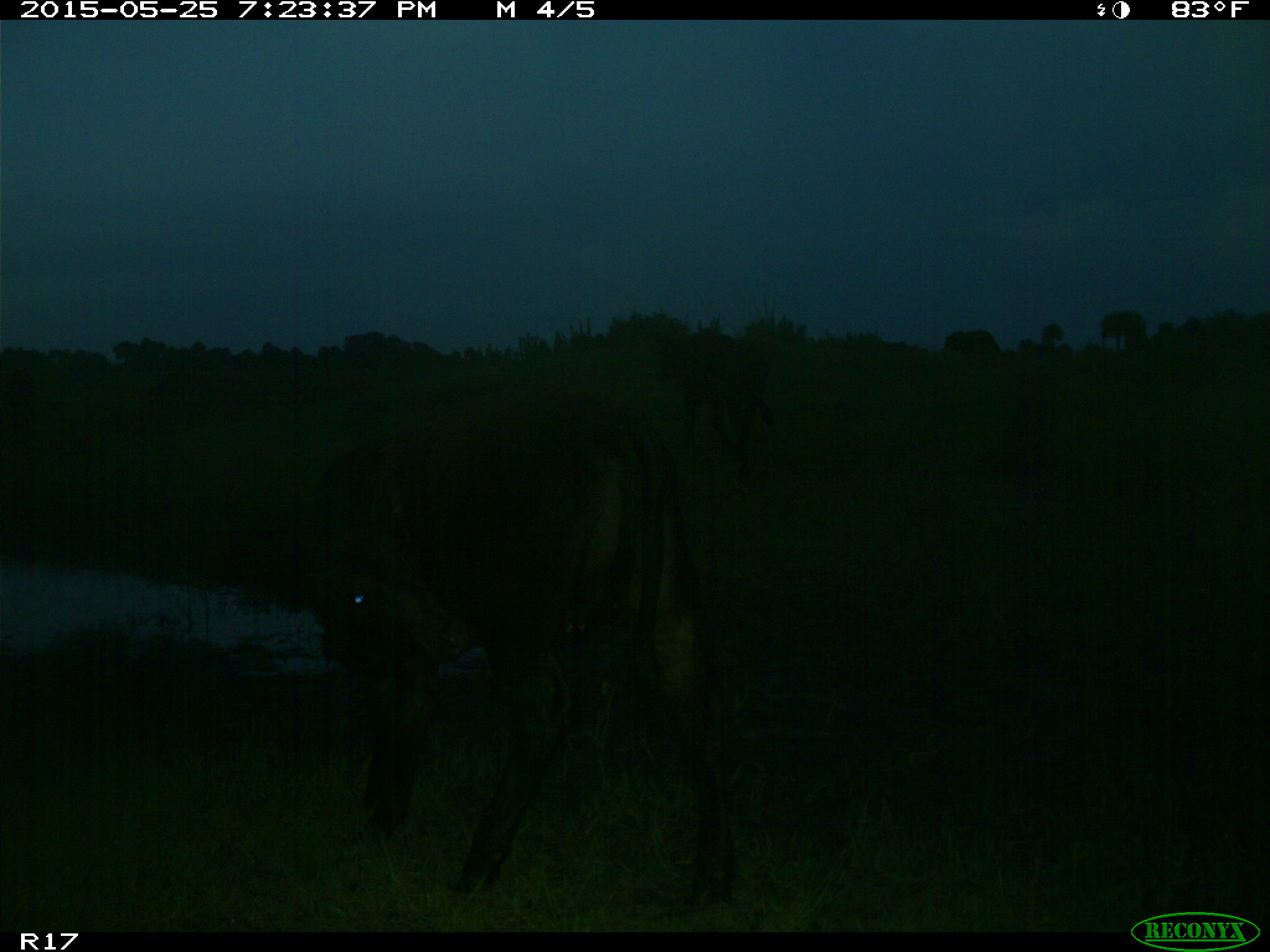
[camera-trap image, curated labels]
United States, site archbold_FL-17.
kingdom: Animalia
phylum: Chordata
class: Mammalia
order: Artiodactyla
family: Bovidae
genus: Bos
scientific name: Bos taurus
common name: domestic cow